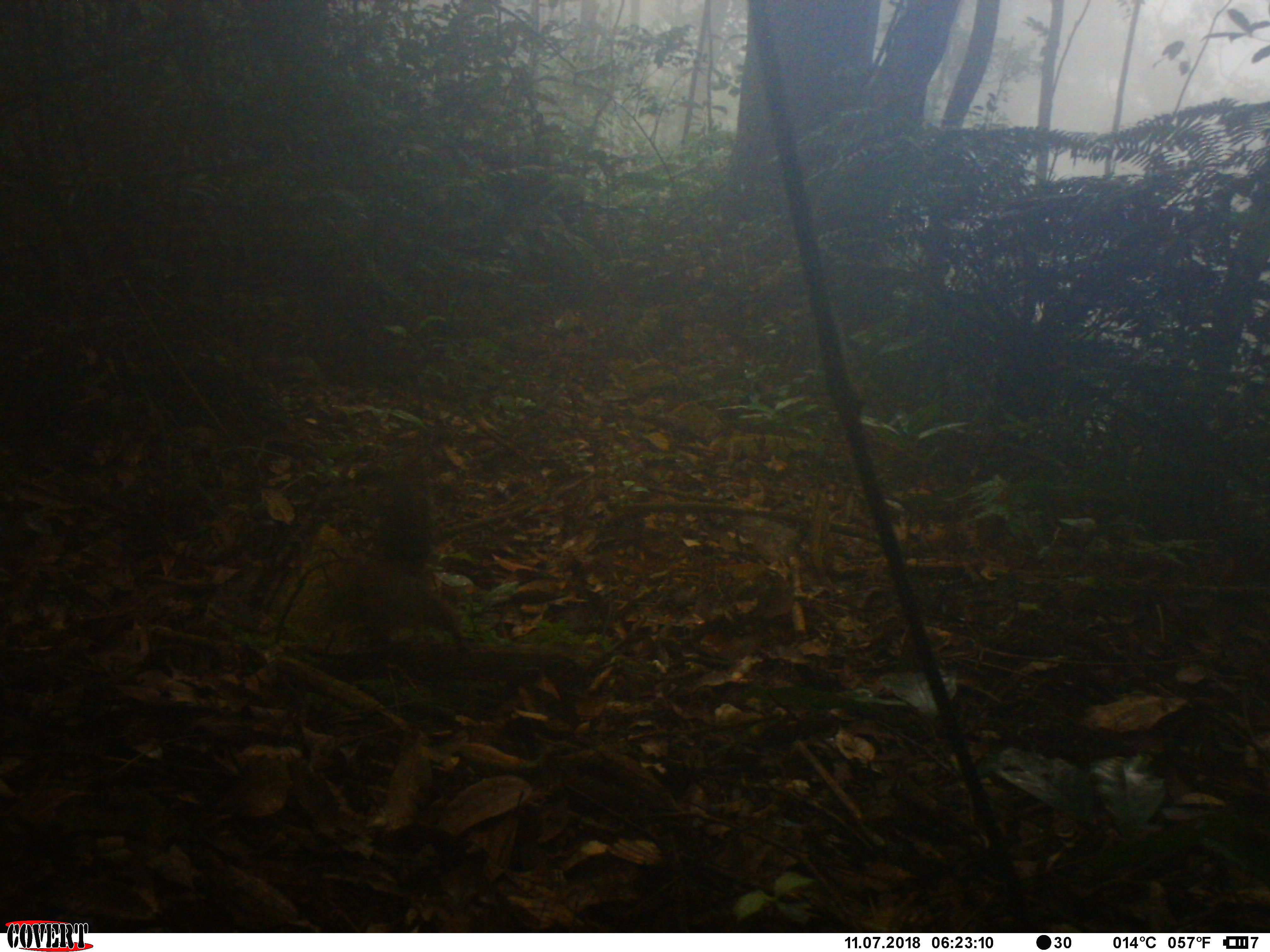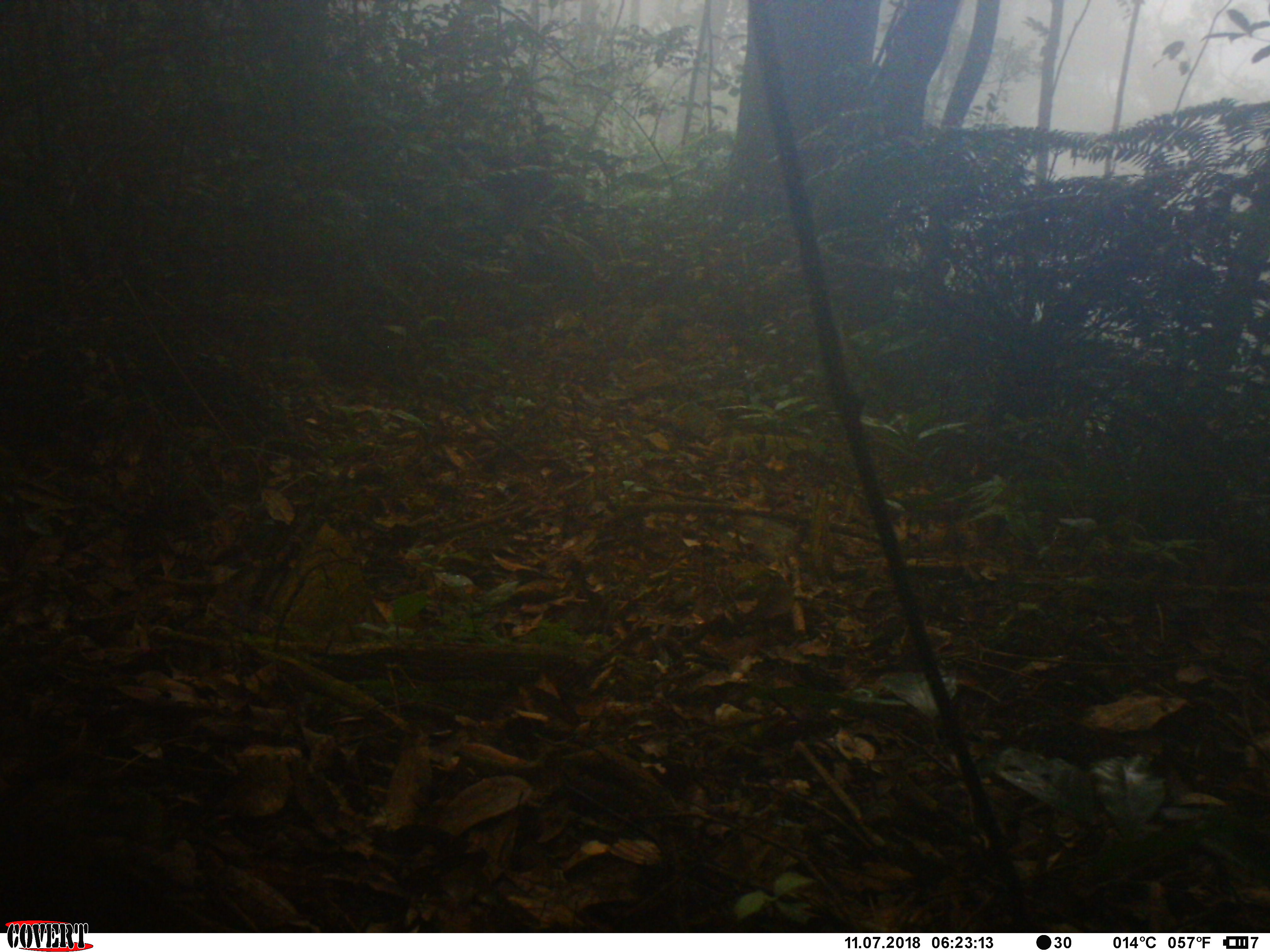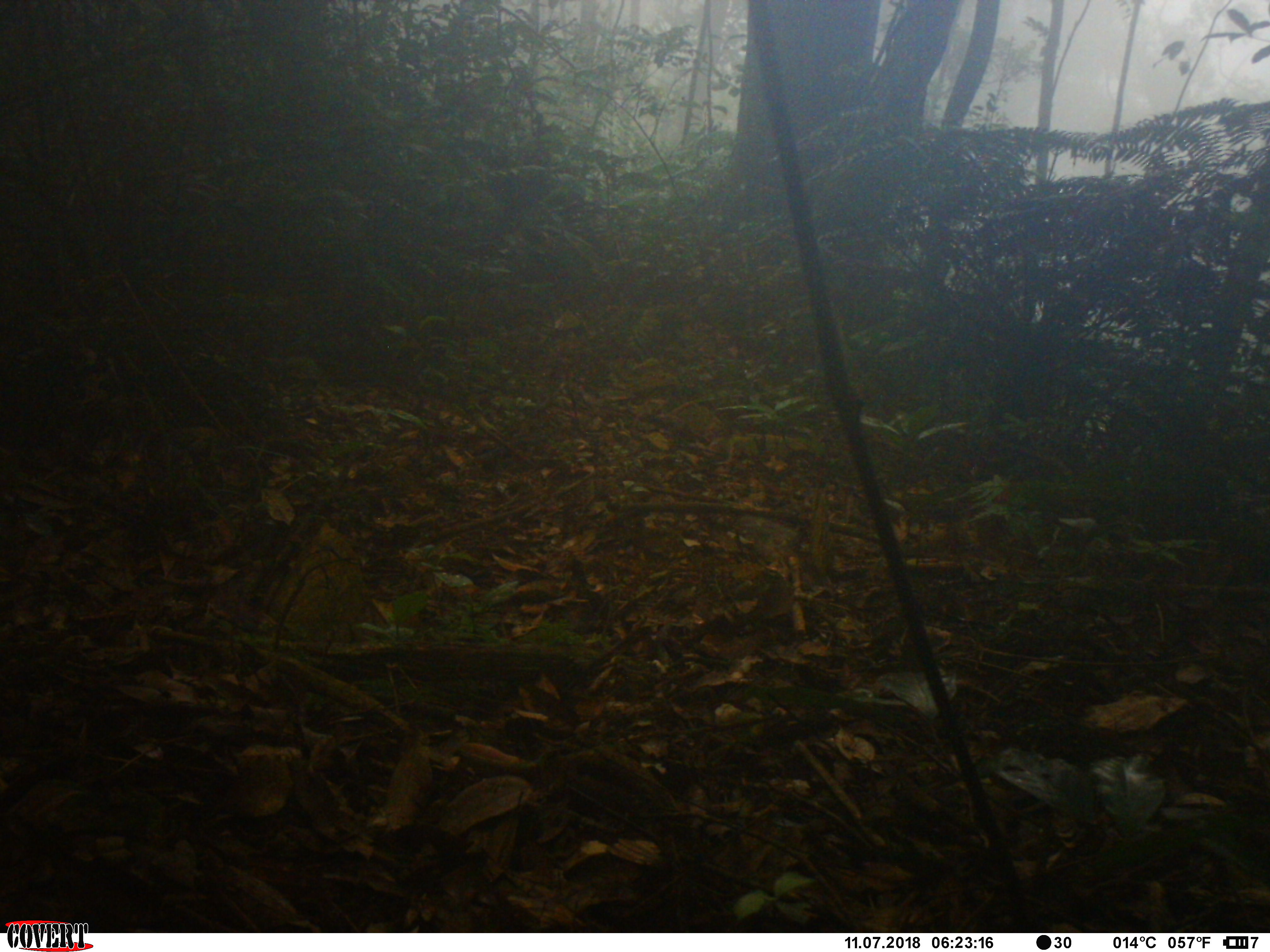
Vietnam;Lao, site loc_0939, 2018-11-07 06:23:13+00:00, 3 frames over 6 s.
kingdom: Animalia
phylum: Chordata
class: Mammalia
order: Rodentia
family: Sciuridae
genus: Dremomys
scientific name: Dremomys rufigenis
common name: red-cheeked squirrel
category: red cheeked squirrel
Red cheeked squirrel (red-cheeked squirrel) (Dremomys rufigenis). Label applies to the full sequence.